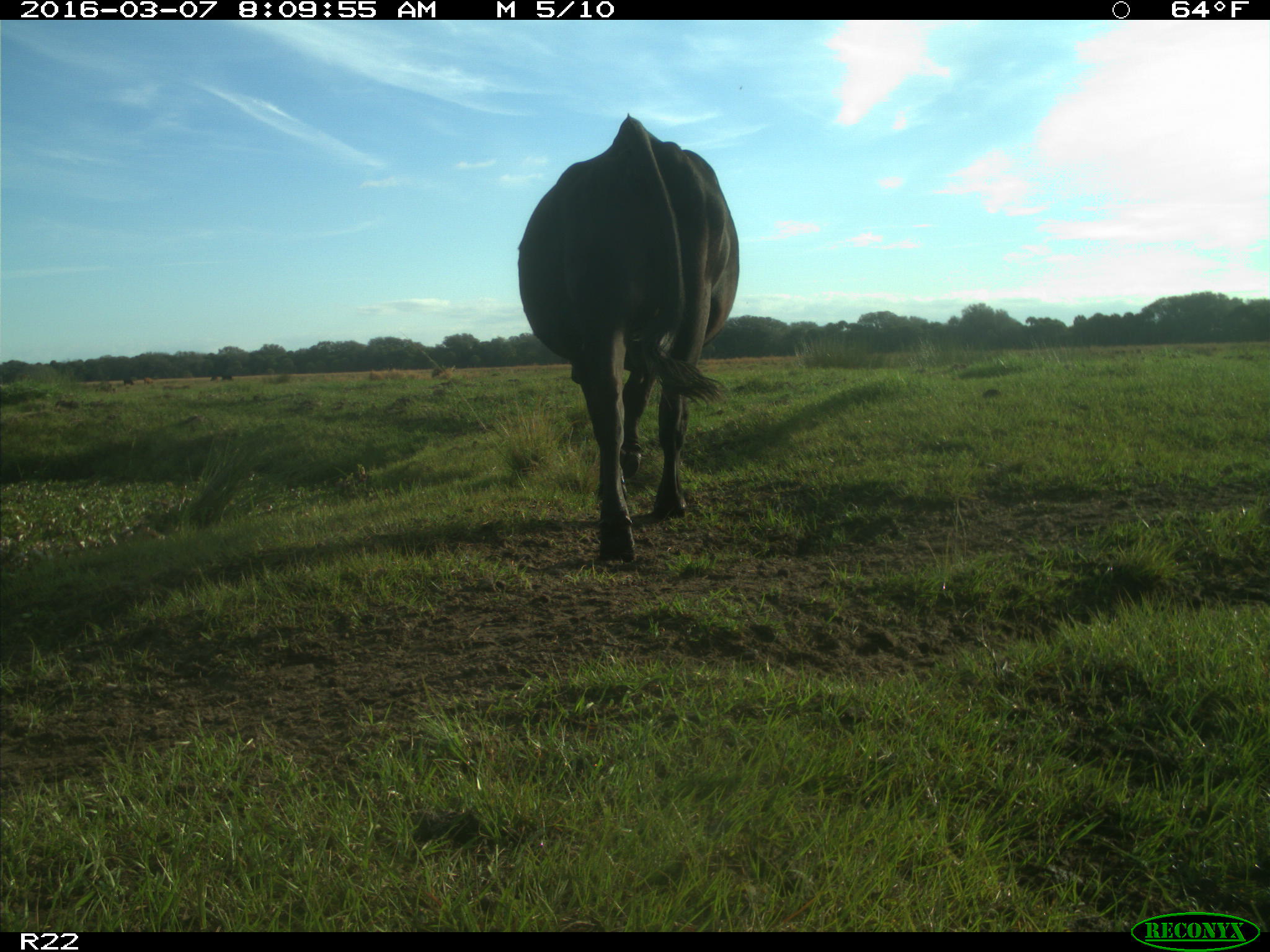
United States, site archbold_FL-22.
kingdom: Animalia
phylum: Chordata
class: Mammalia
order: Artiodactyla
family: Bovidae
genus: Bos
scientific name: Bos taurus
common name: domestic cow